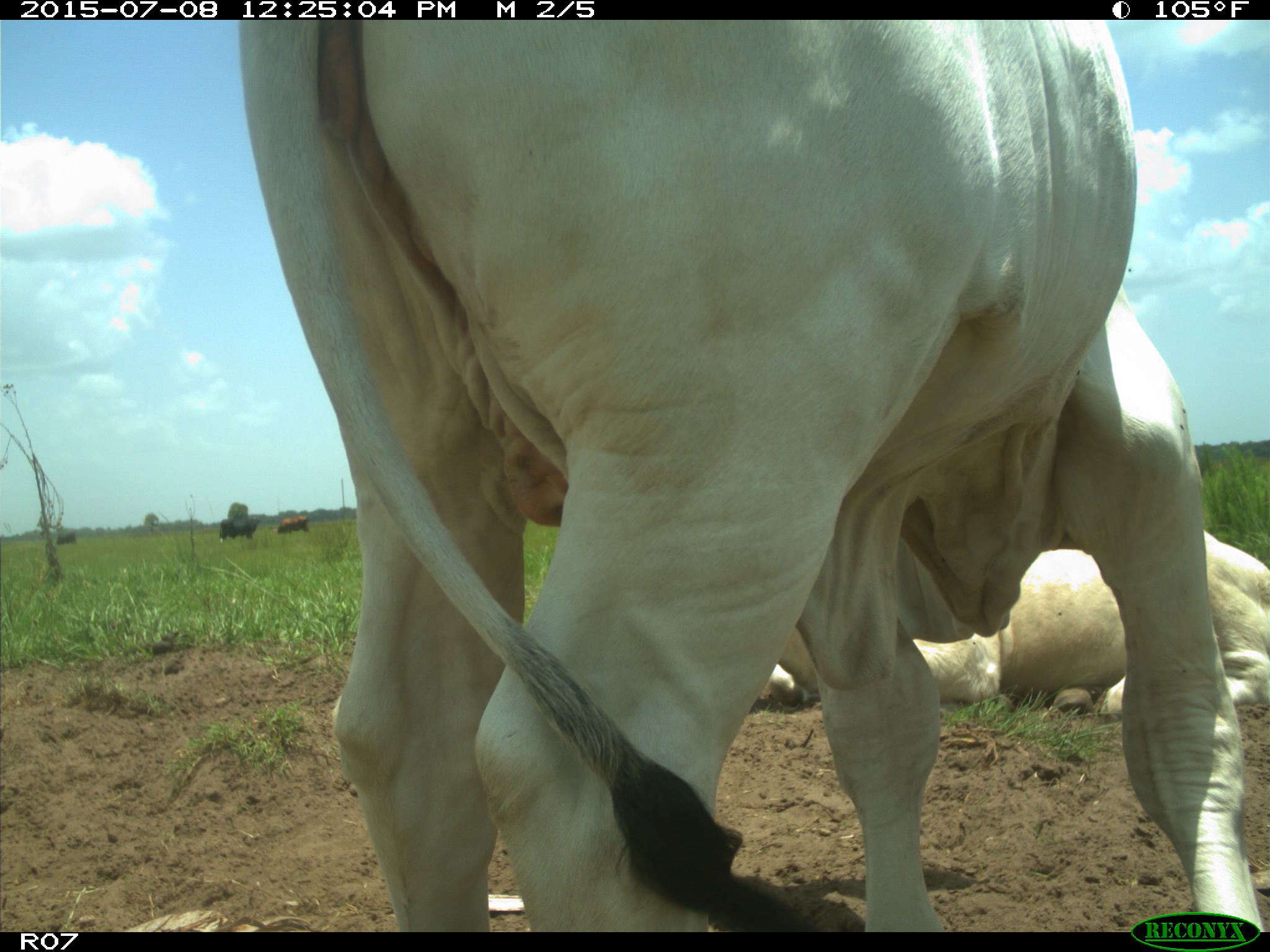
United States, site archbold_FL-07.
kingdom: Animalia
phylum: Chordata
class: Mammalia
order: Artiodactyla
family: Bovidae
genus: Bos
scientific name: Bos taurus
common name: domestic cow